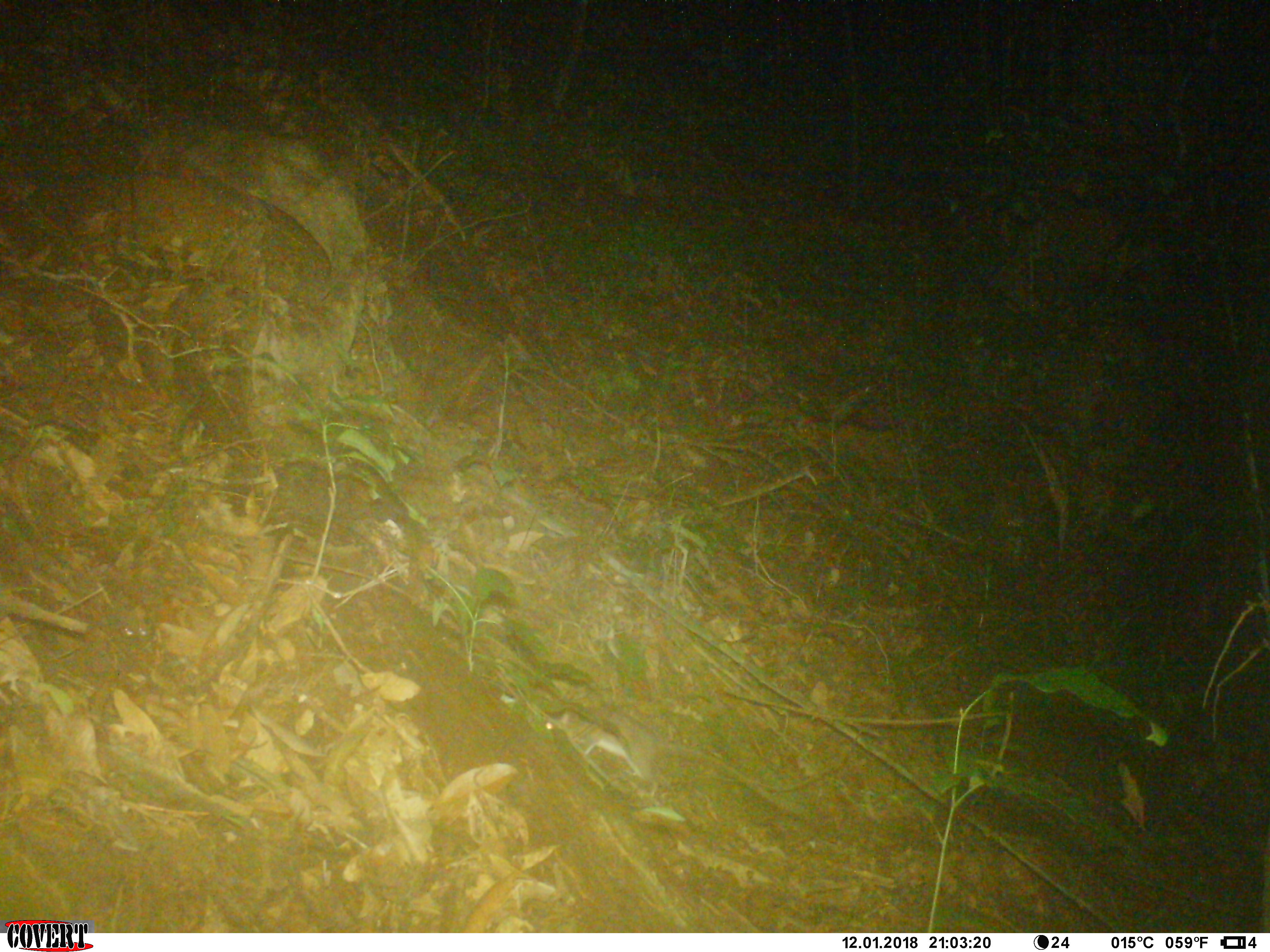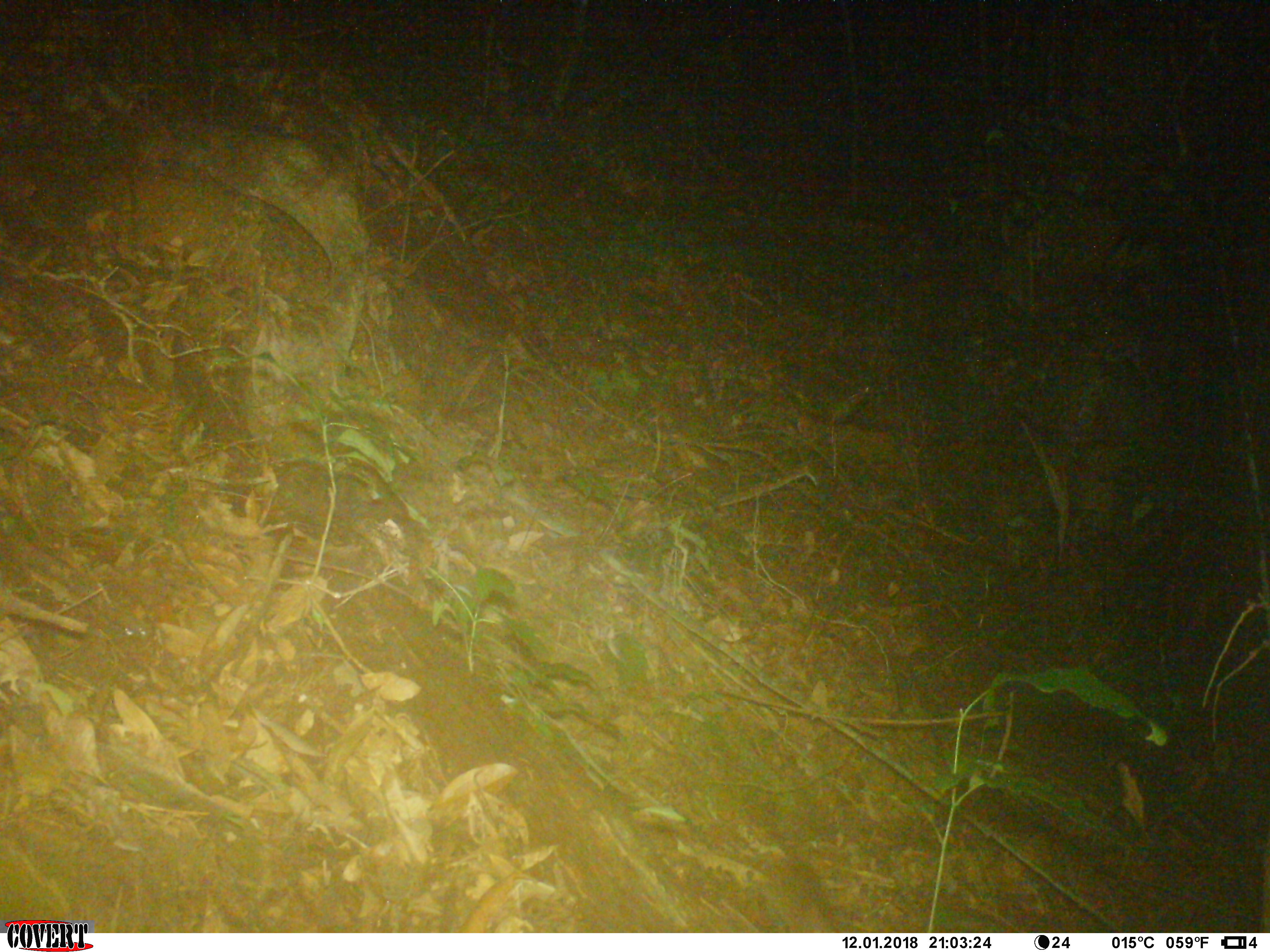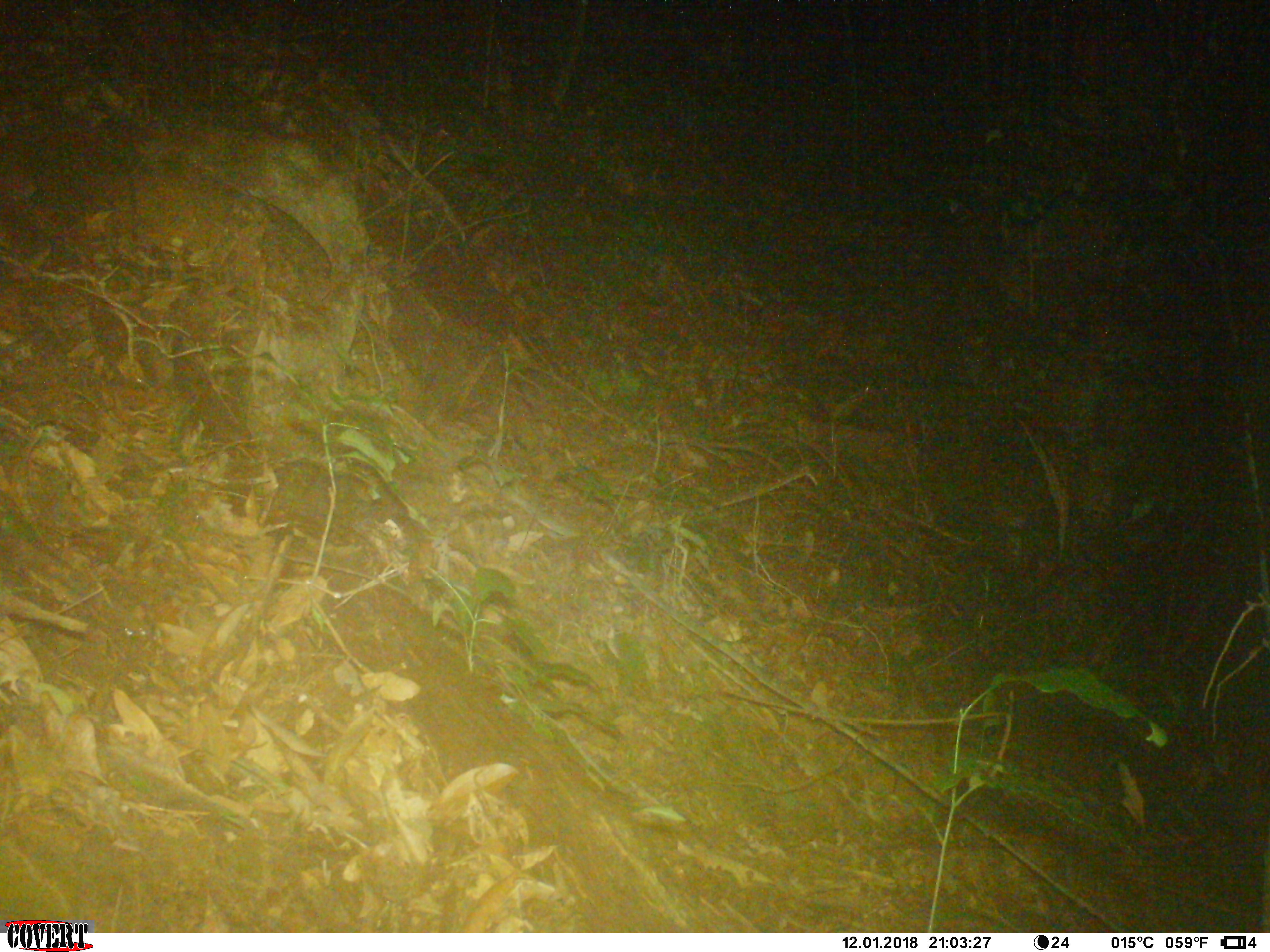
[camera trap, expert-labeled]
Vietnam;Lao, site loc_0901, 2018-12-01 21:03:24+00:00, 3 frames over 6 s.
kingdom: Animalia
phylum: Chordata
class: Mammalia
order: Rodentia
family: Muridae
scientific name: Muridae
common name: old-world mice and rats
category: unidentified murid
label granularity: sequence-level